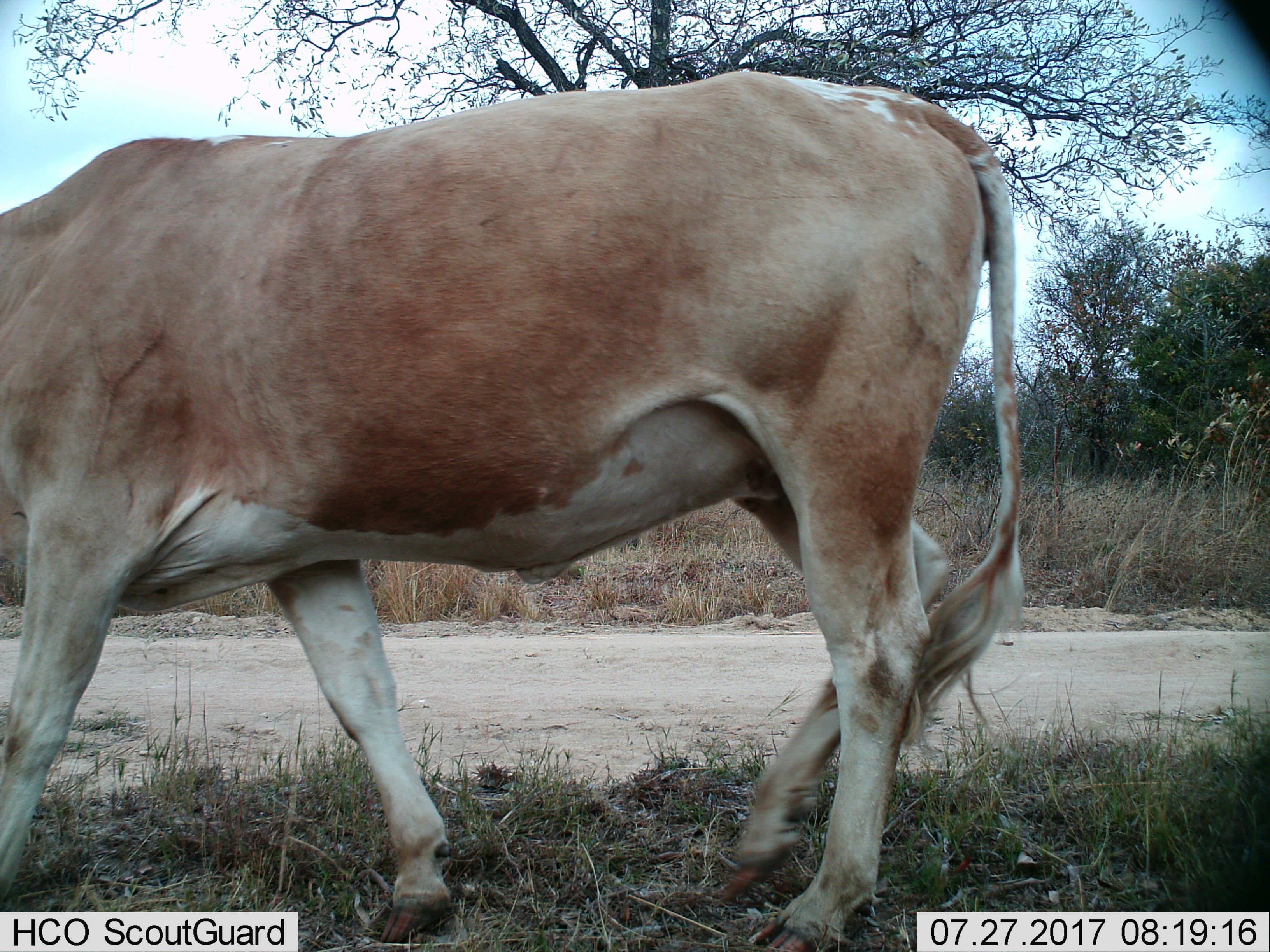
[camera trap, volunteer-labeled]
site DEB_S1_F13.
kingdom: Animalia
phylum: Chordata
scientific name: Vertebrata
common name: domestic animal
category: domesticanimal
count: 1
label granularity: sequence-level